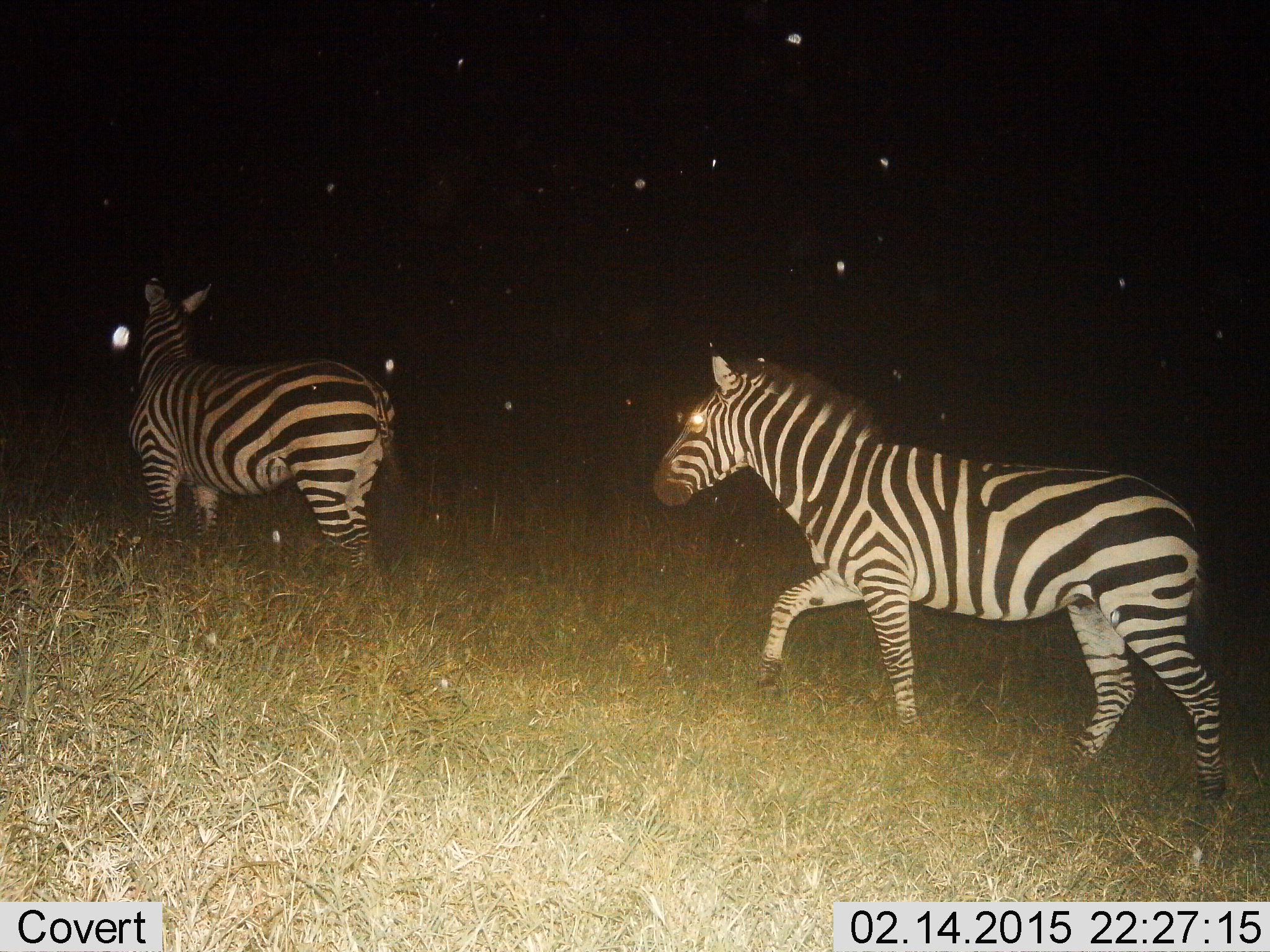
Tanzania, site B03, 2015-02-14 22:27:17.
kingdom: Animalia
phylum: Chordata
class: Mammalia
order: Perissodactyla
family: Equidae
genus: Equus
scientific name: Equus quagga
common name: plains zebra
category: zebra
Zebra (plains zebra) (Equus quagga), count 2. Behavior (volunteer vote fractions): standing 36%, resting 0%, moving 100%, interacting 0%. Young present (vote fraction): 0%. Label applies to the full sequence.